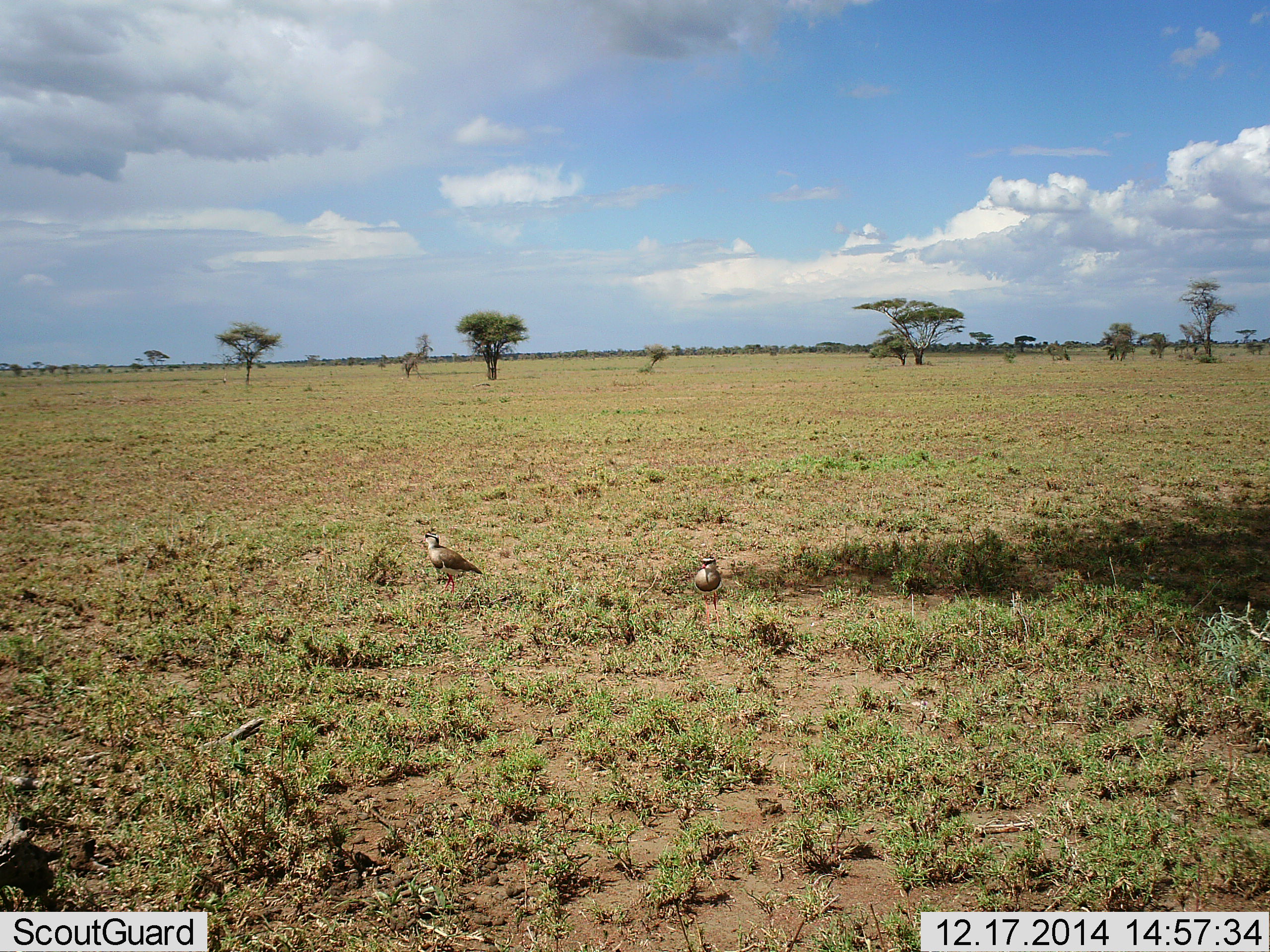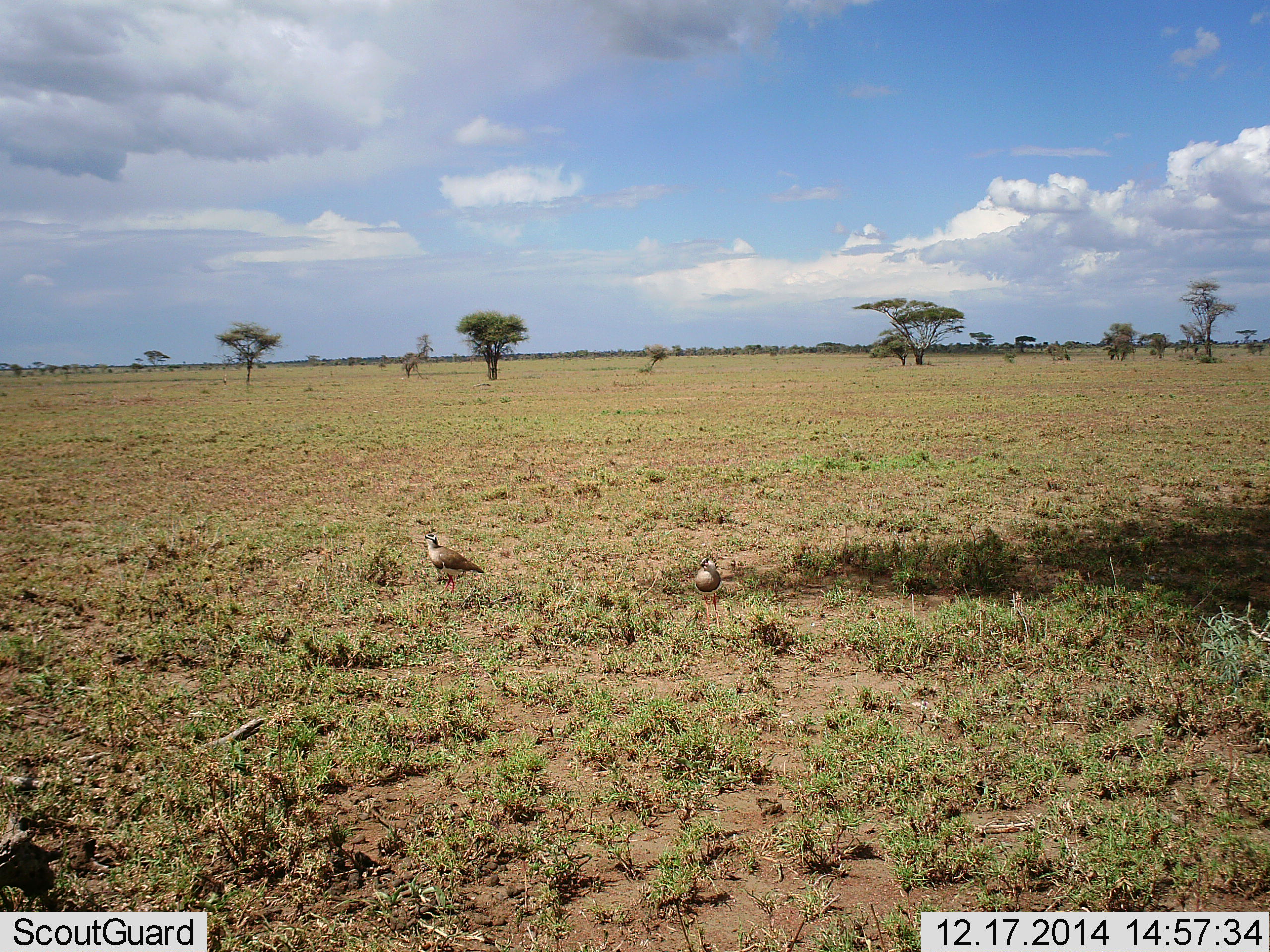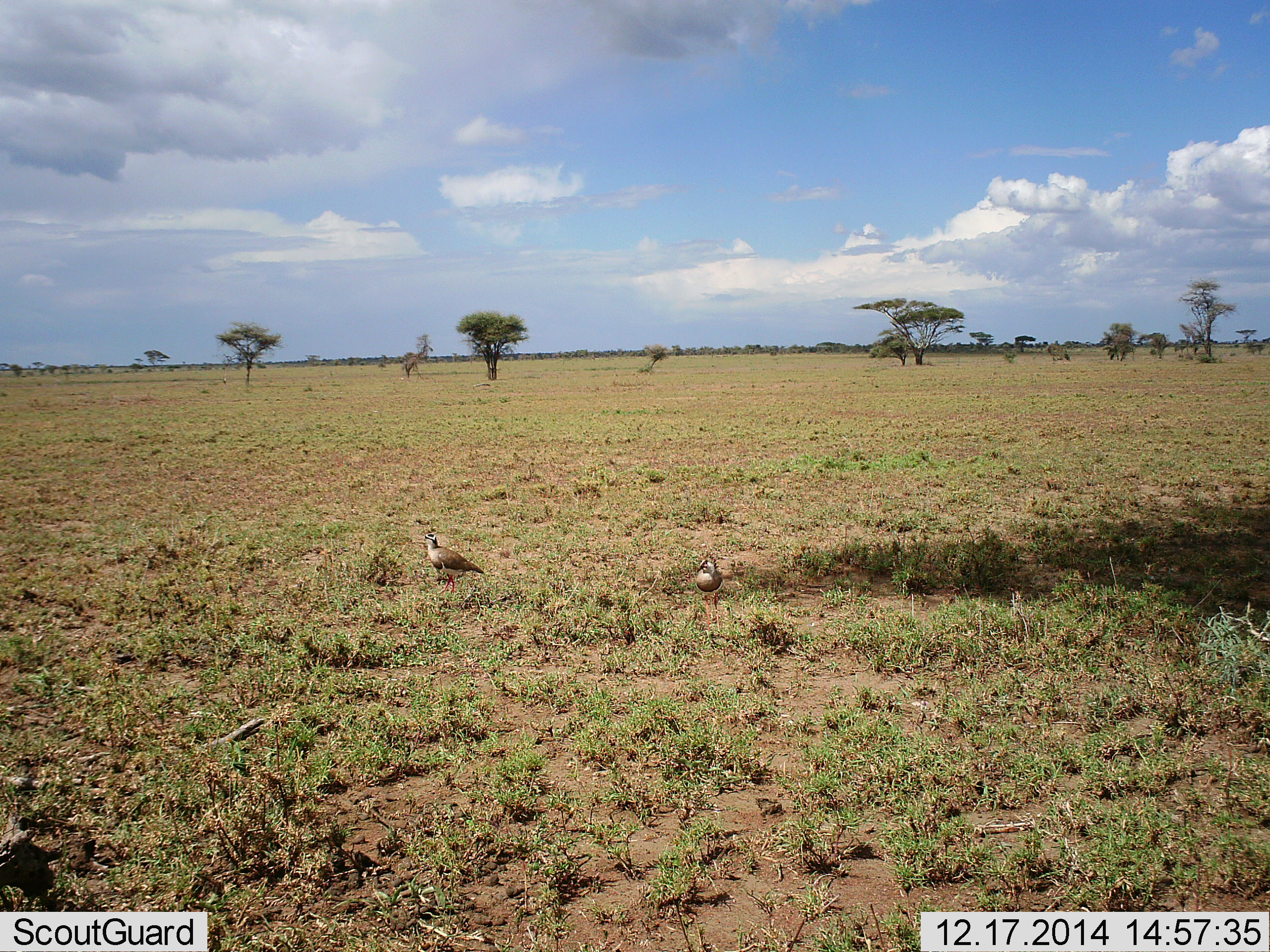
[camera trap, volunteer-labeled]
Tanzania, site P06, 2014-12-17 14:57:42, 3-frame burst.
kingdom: Animalia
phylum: Chordata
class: Aves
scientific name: Aves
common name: bird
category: otherbird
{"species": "otherbird (bird) (Aves)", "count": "2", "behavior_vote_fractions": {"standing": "90%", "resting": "0%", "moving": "0%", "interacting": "10%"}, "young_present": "0%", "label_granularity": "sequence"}